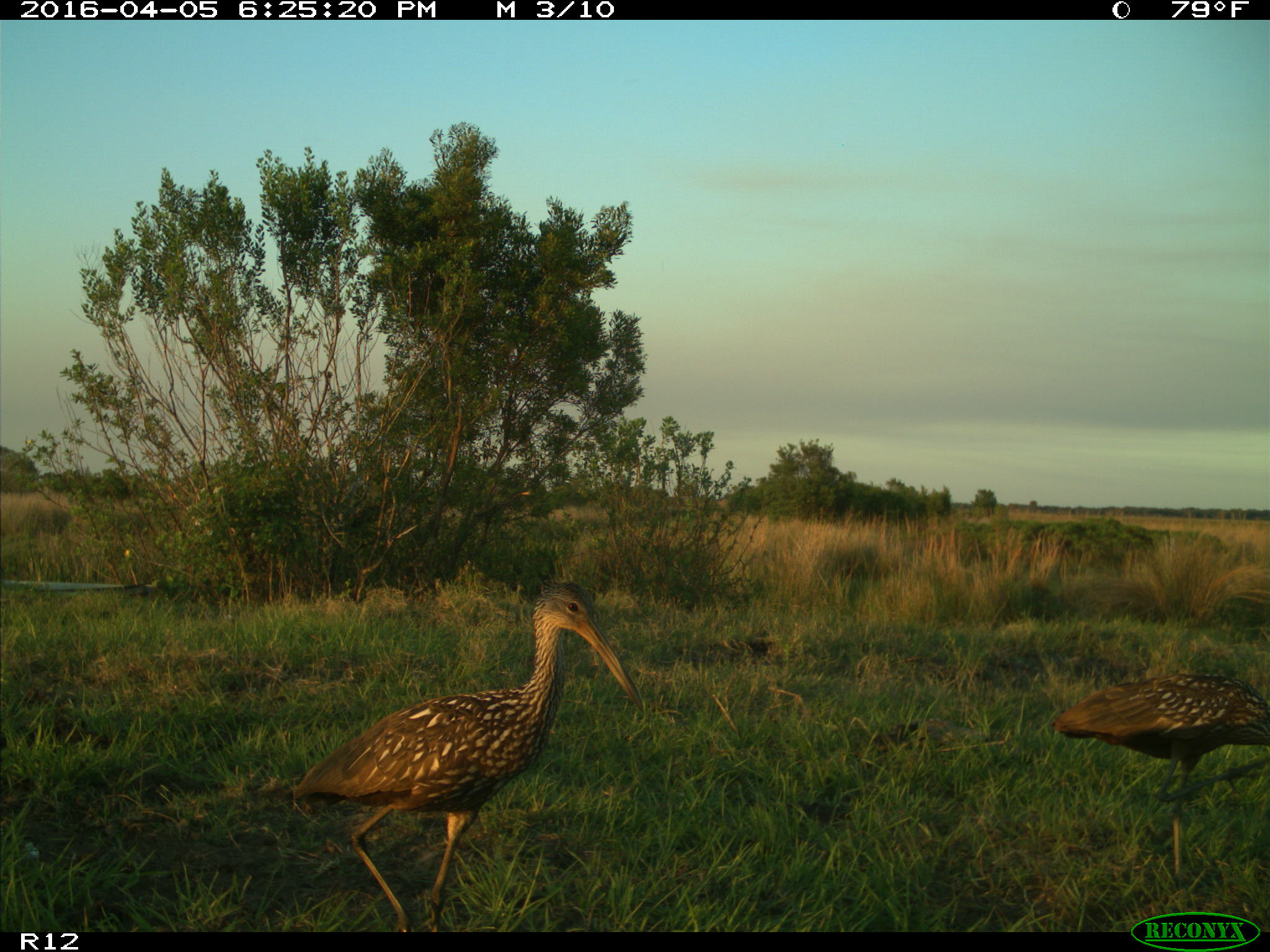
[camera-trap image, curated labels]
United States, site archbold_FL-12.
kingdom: Animalia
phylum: Chordata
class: Aves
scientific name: Aves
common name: birds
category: unidentified bird